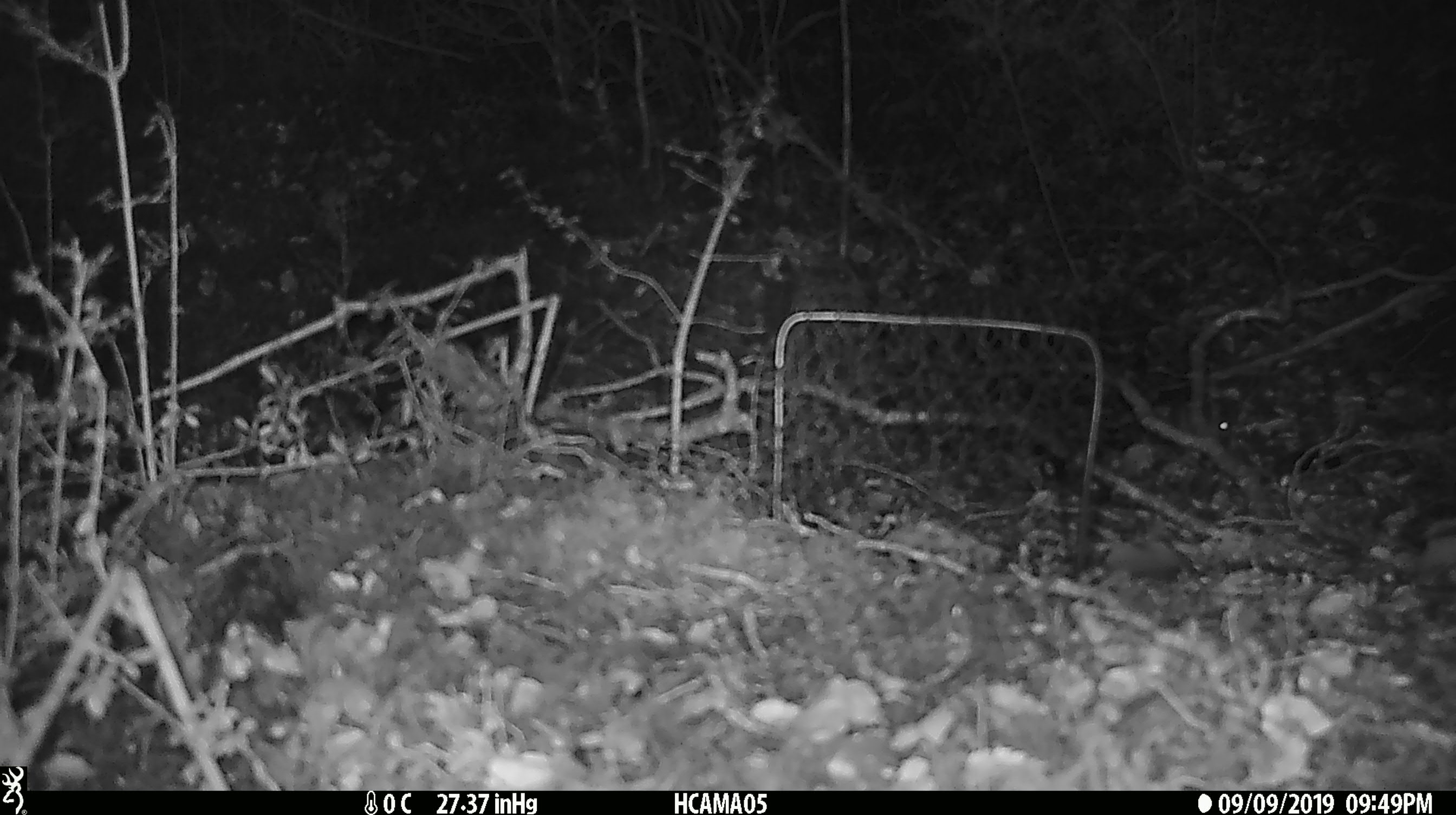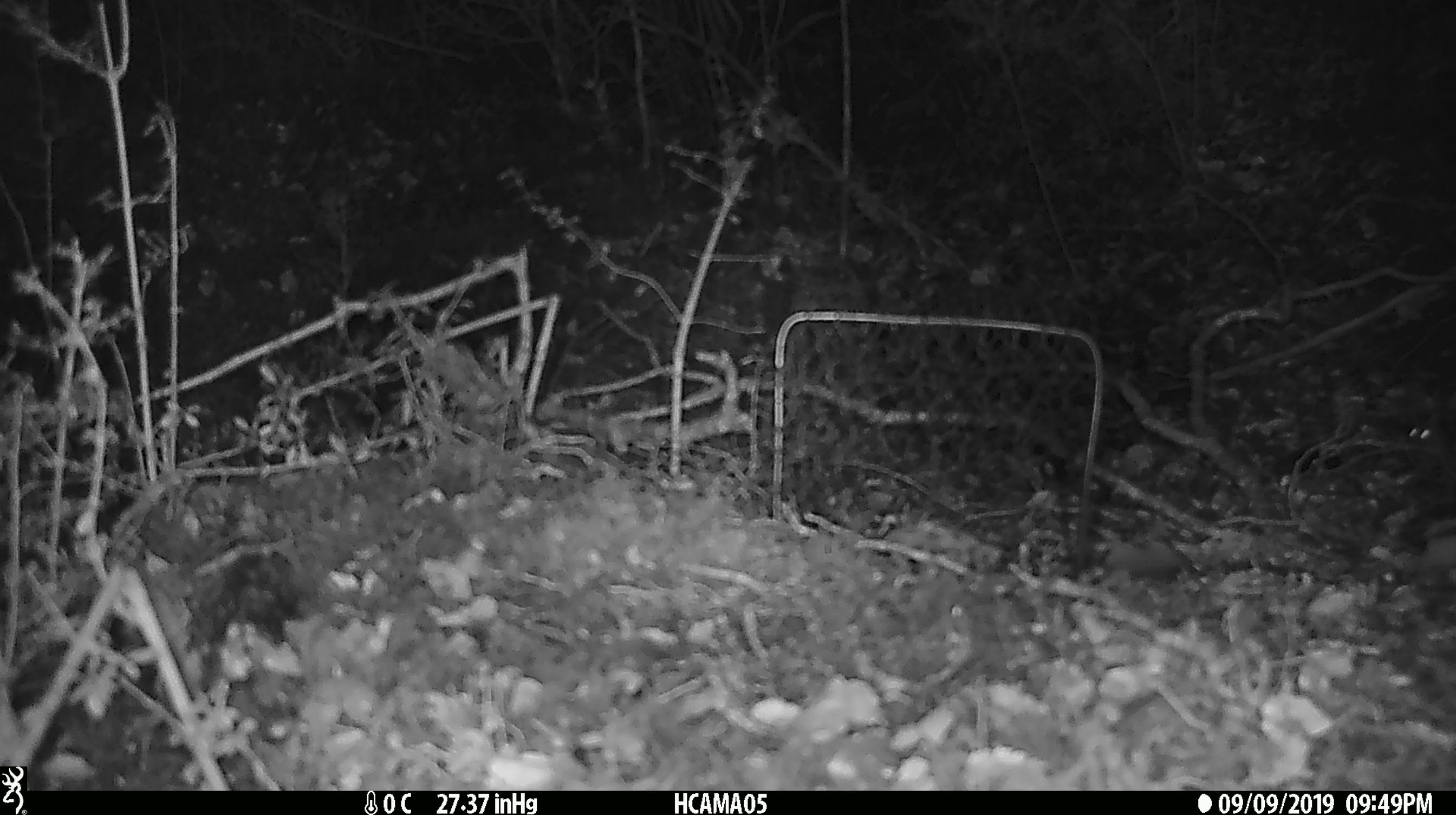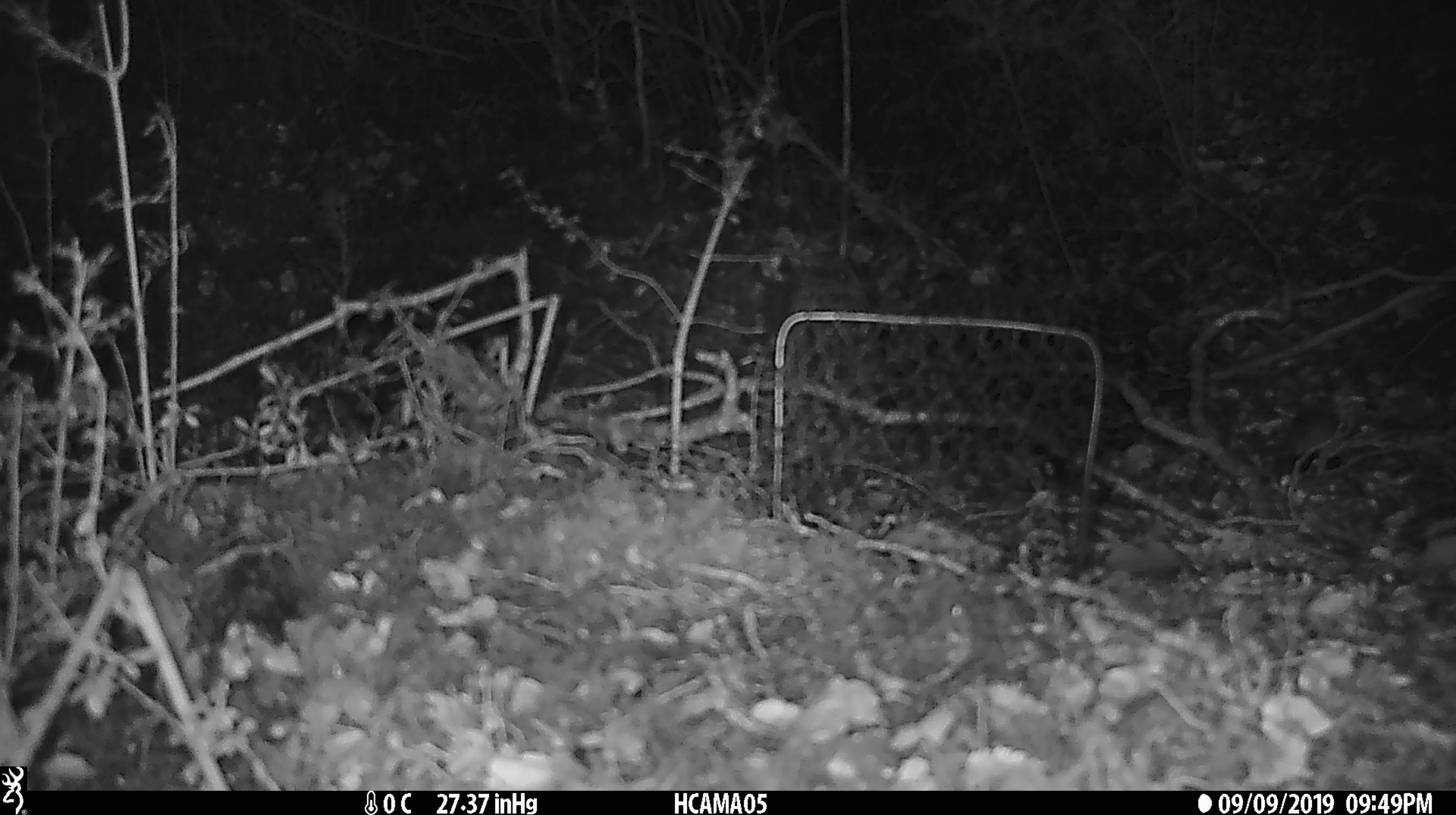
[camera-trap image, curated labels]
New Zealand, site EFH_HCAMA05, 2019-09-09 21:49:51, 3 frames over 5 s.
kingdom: Animalia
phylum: Chordata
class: Mammalia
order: Rodentia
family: Muridae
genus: Mus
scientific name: Mus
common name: mouse